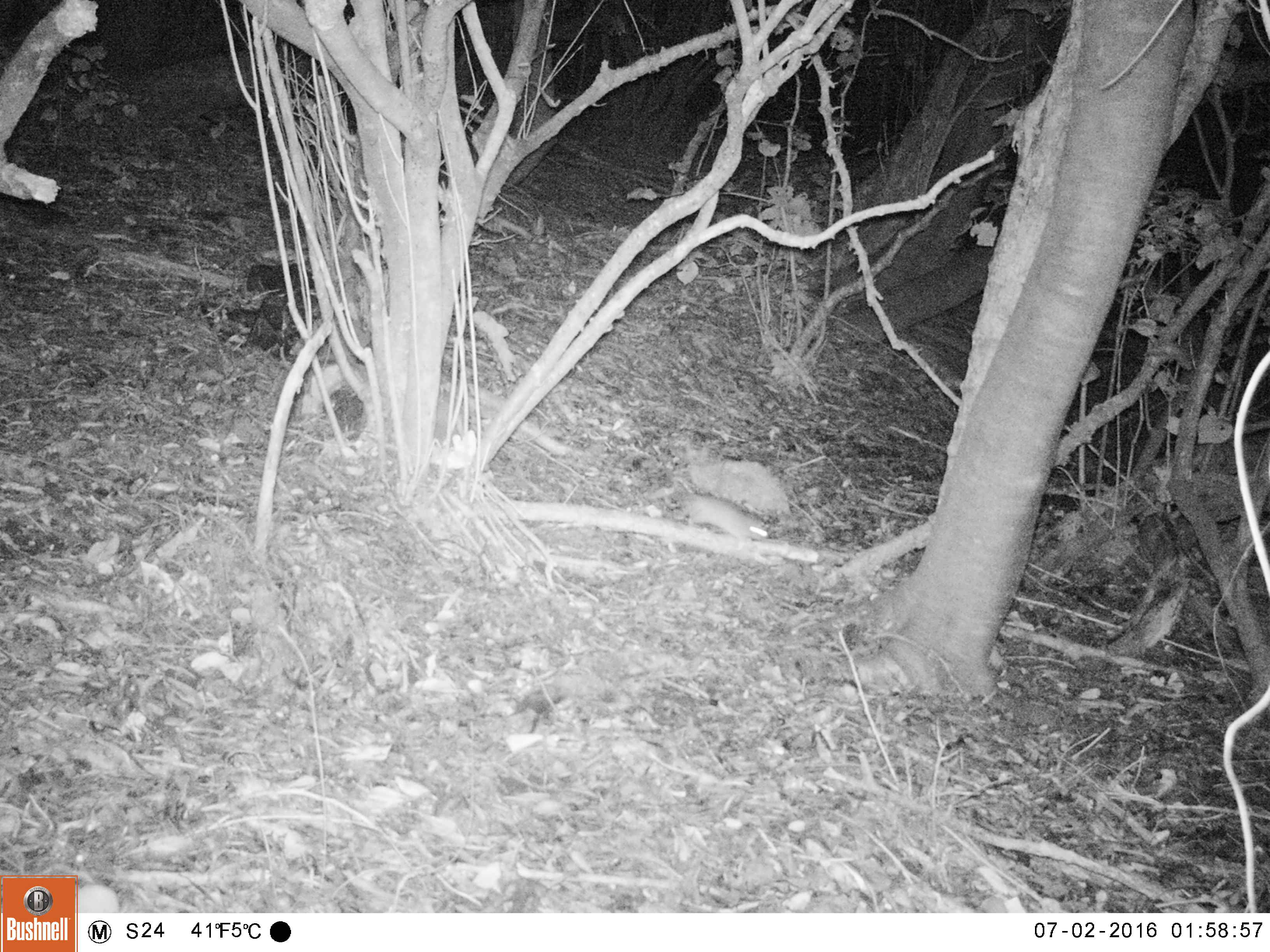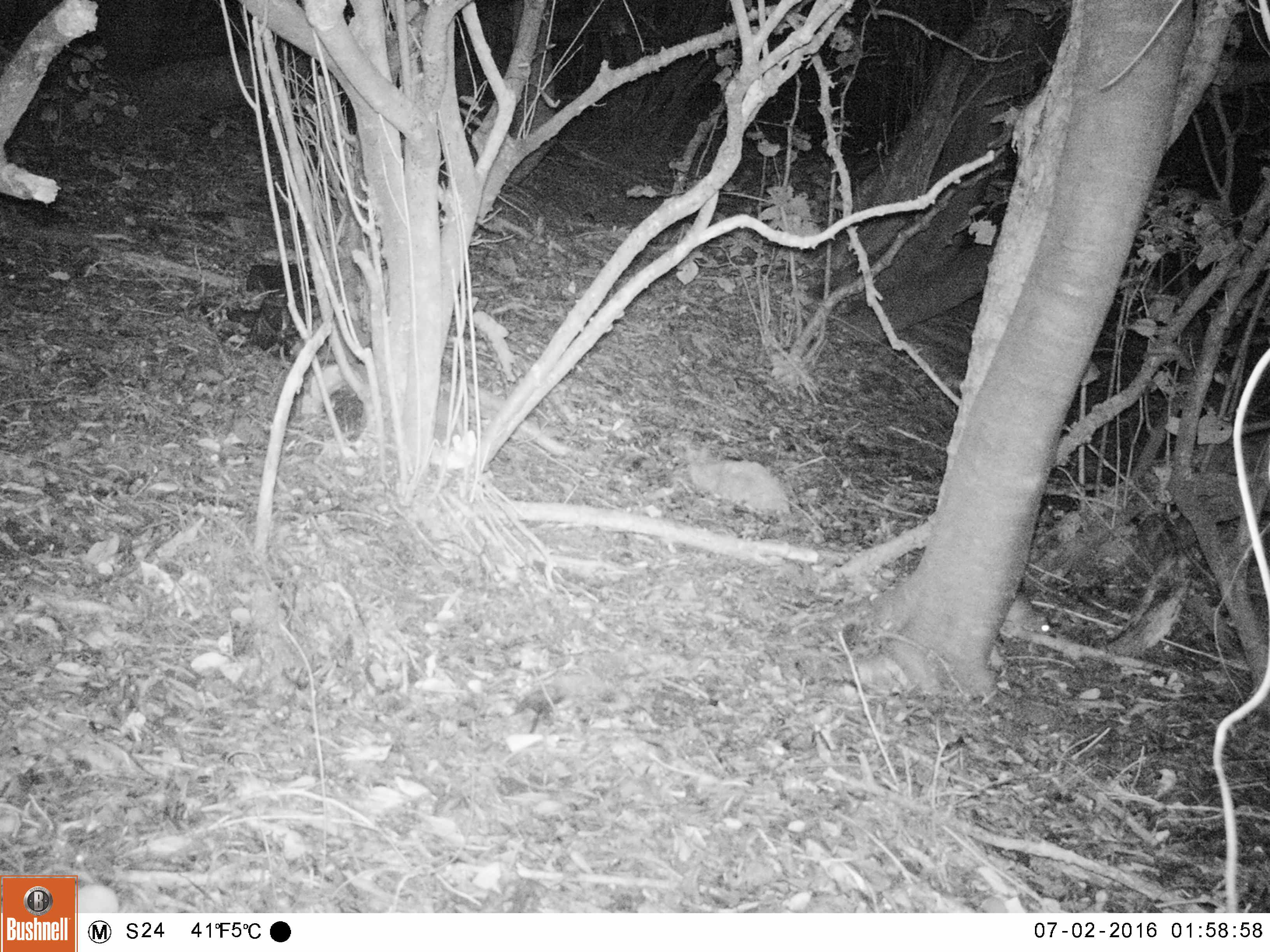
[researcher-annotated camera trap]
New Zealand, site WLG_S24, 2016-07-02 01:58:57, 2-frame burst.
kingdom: Animalia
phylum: Chordata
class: Mammalia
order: Rodentia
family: Muridae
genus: Rattus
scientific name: Rattus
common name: rat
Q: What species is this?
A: Rat (Rattus).